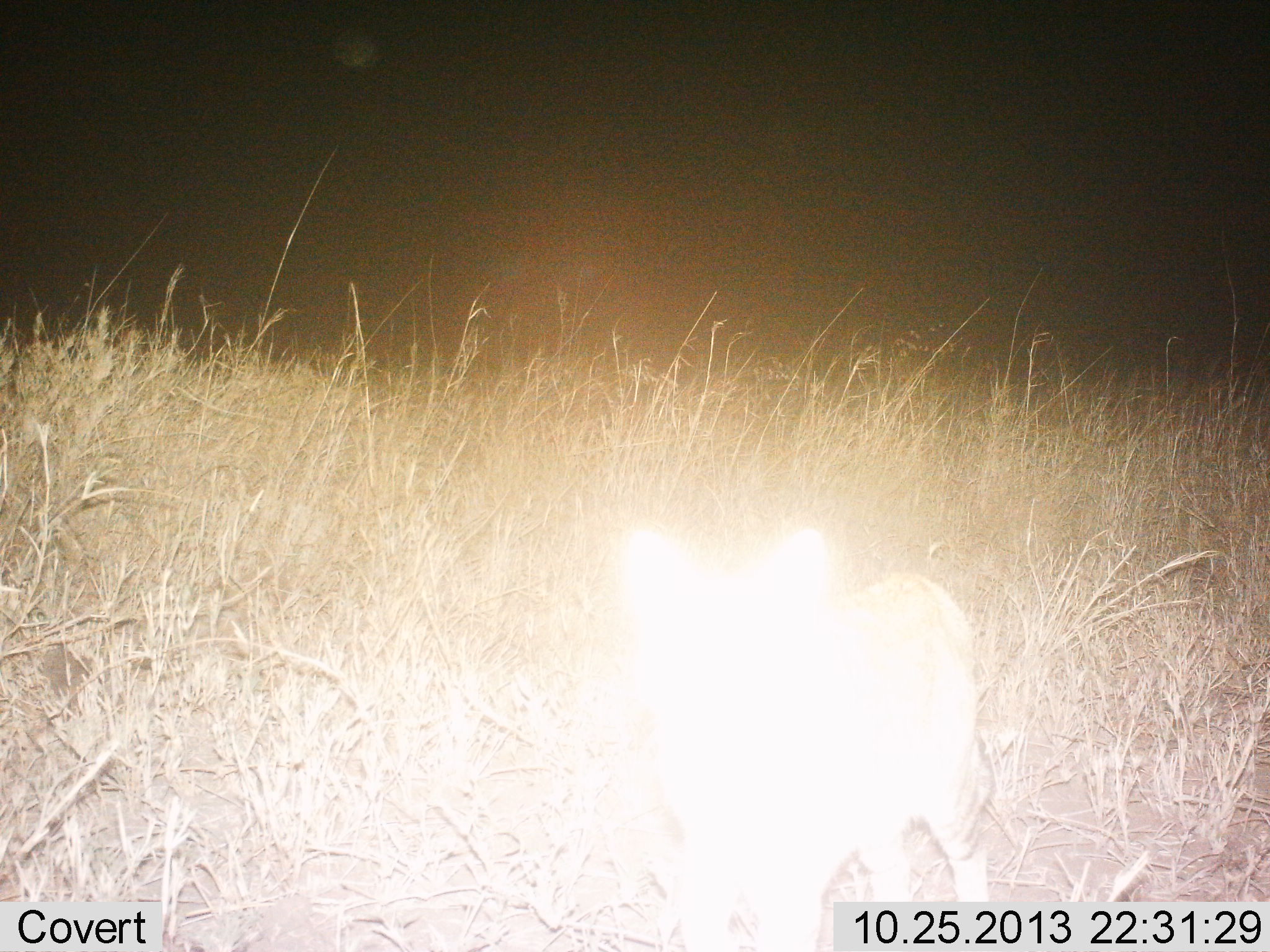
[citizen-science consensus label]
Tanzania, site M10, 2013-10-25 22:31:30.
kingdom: Animalia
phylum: Chordata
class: Mammalia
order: Carnivora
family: Canidae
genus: Otocyon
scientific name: Otocyon megalotis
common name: bat-eared fox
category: batearedfox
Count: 1.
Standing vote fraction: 100%.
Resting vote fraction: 0%.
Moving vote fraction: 0%.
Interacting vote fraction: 0%.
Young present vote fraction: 0%.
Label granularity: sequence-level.